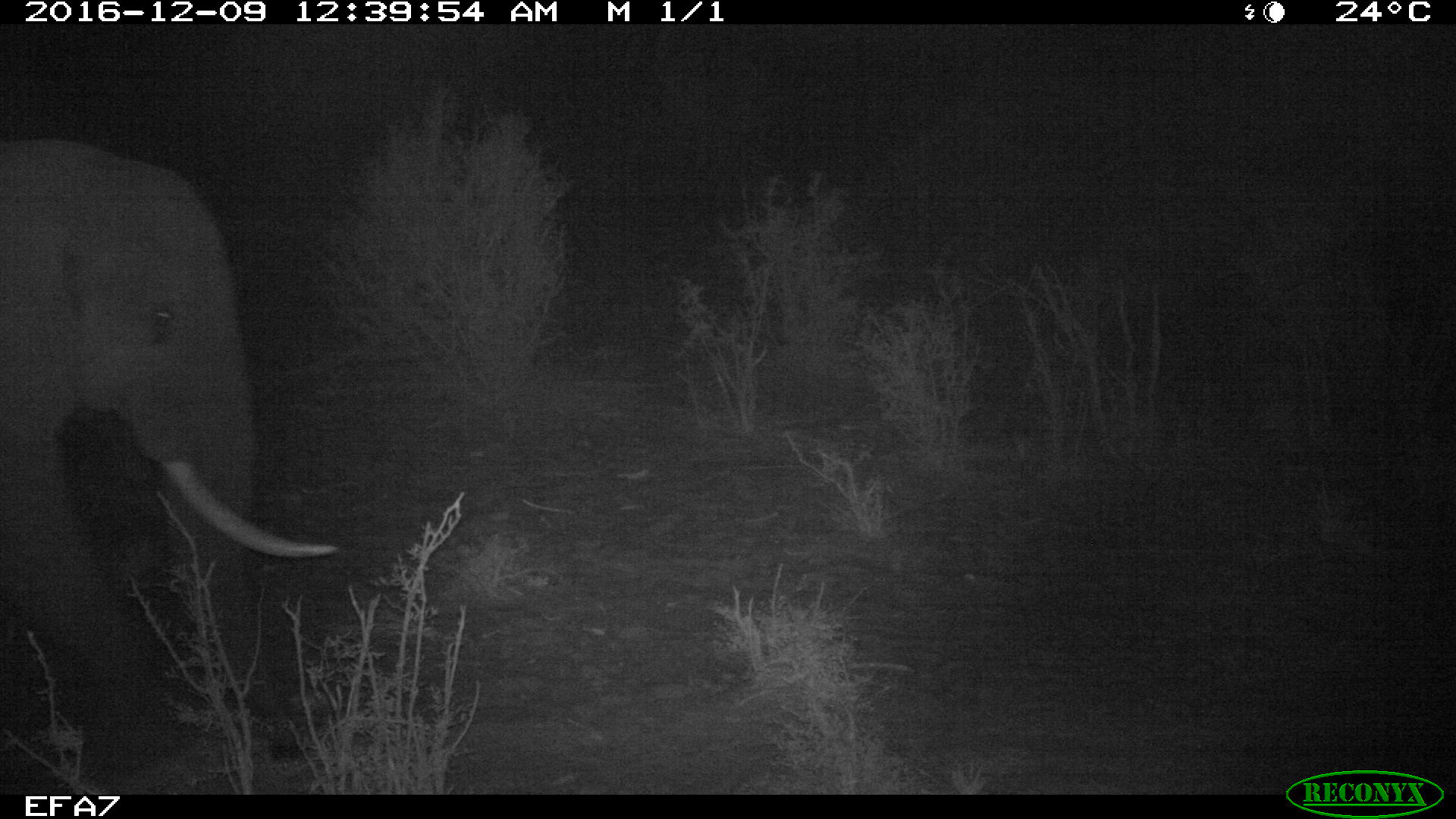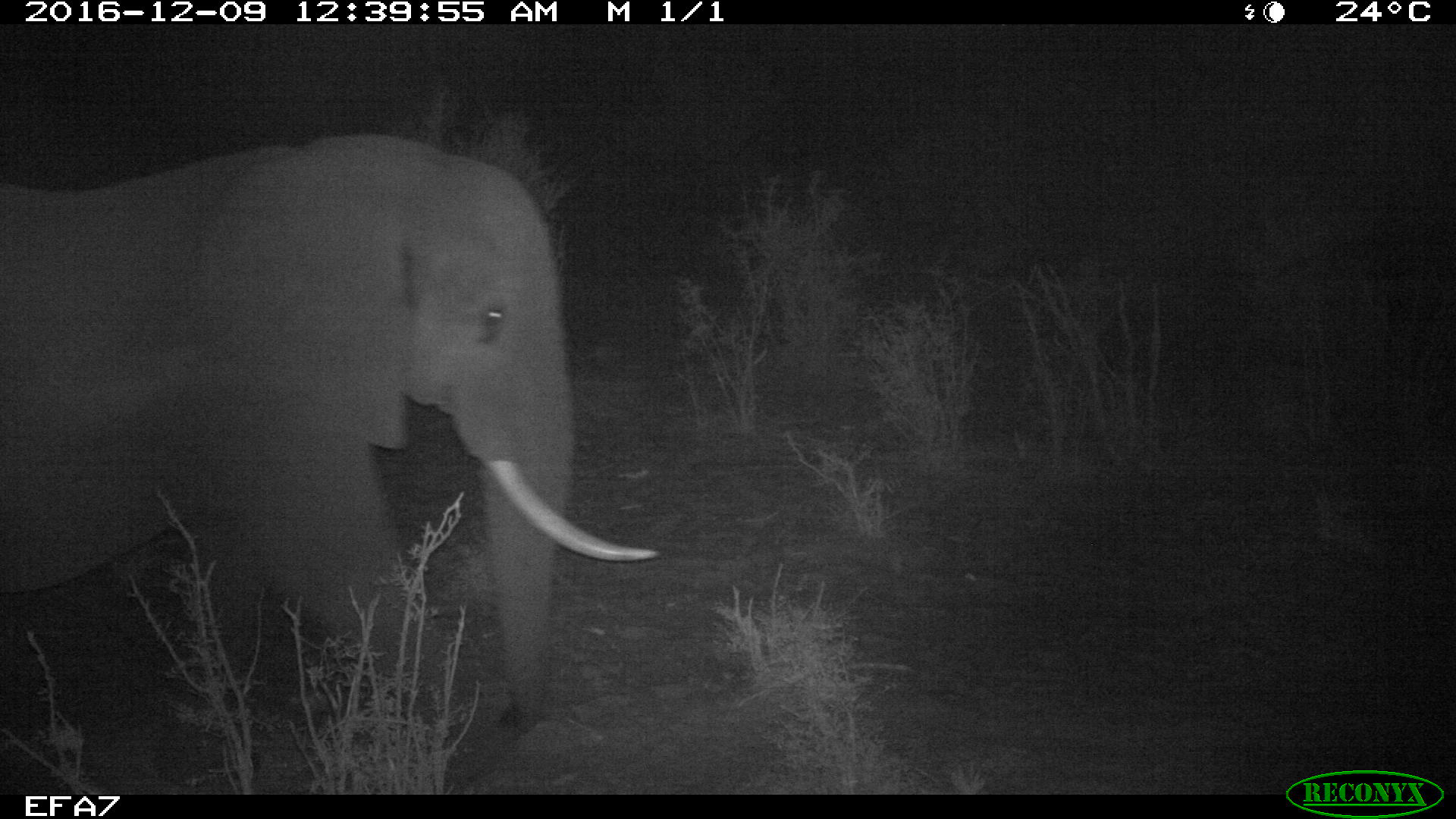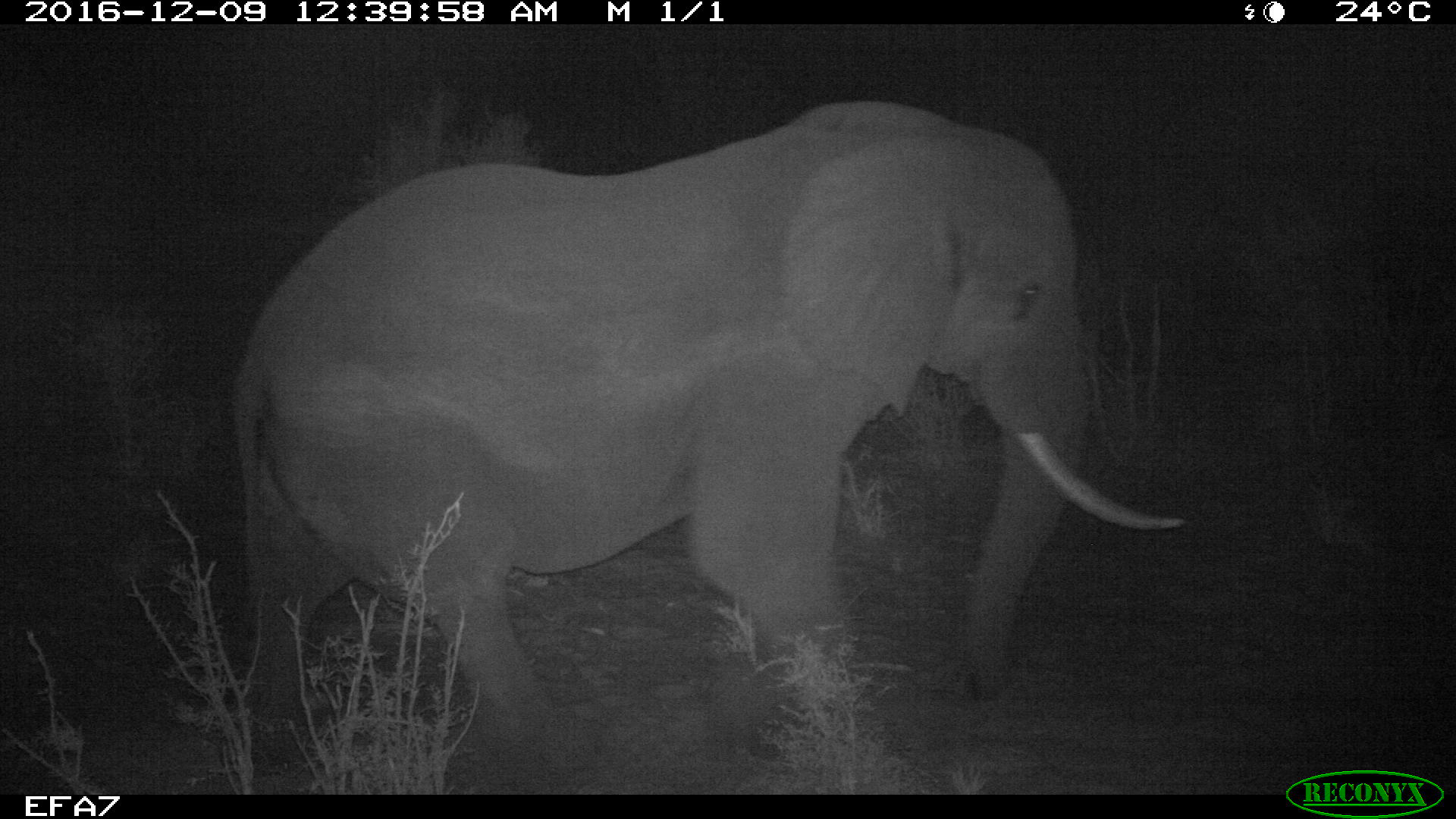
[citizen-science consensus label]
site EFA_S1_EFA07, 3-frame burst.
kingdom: Animalia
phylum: Chordata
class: Mammalia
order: Proboscidea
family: Elephantidae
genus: Loxodonta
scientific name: Loxodonta africana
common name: african bush elephant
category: elephant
Elephant (african bush elephant) (Loxodonta africana), count 1. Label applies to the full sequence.